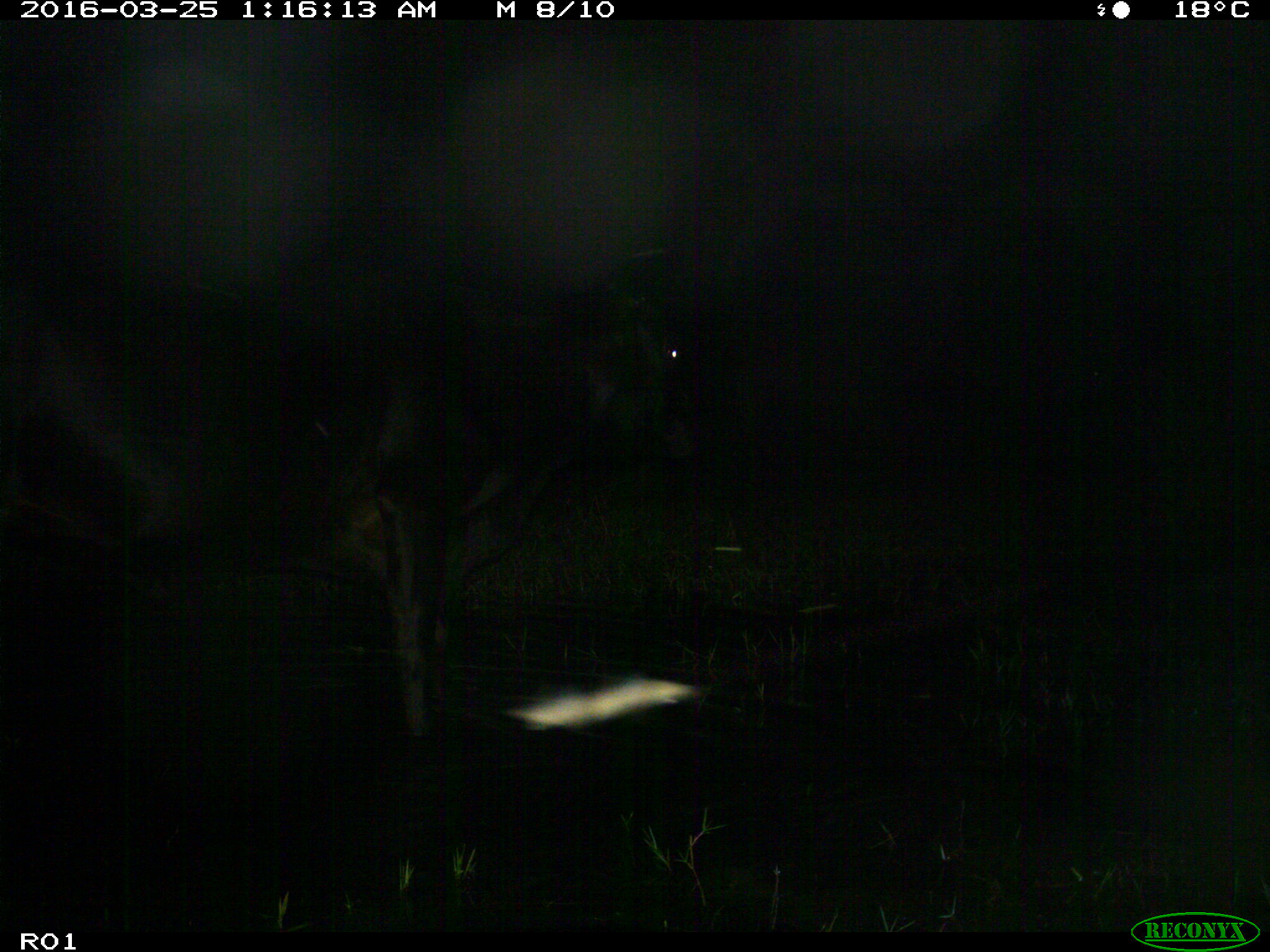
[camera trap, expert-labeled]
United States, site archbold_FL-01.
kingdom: Animalia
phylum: Chordata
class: Mammalia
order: Artiodactyla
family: Bovidae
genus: Bos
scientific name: Bos taurus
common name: domestic cow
Bos taurus (domestic cow).